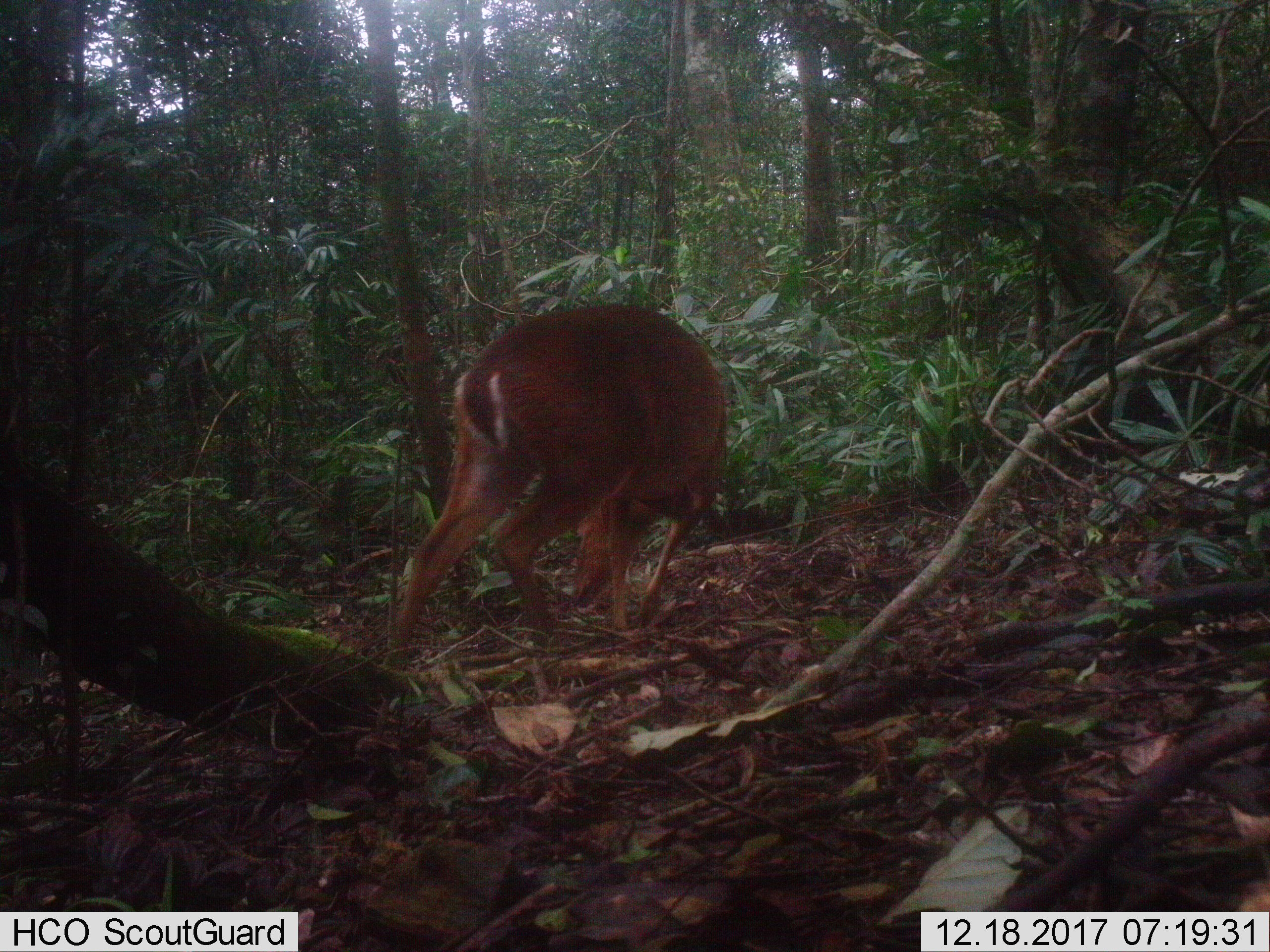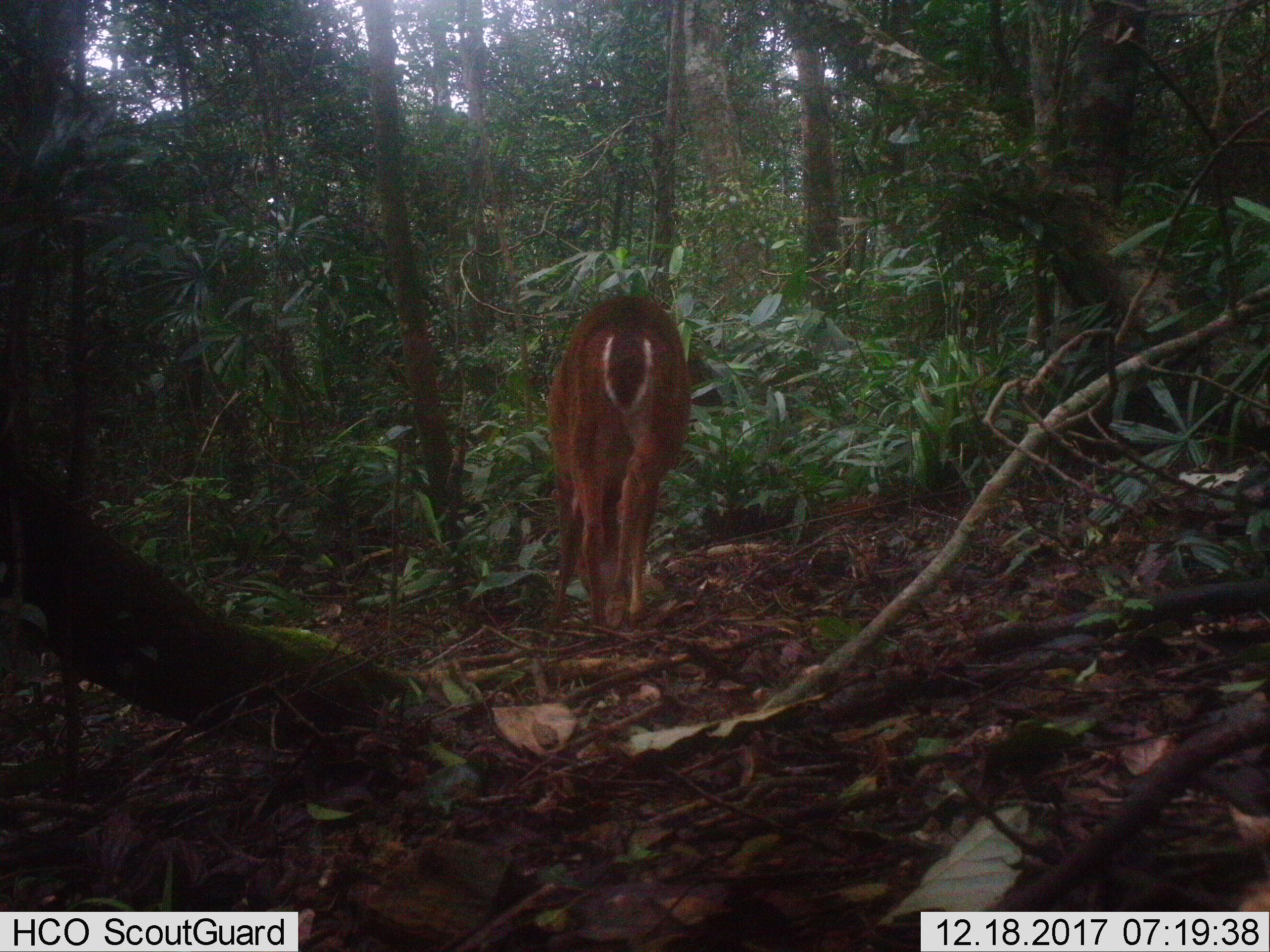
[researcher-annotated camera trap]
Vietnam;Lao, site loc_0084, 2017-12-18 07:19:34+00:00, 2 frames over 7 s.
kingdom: Animalia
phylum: Chordata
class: Mammalia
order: Artiodactyla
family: Cervidae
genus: Muntiacus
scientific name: Muntiacus vuquangensis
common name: large-antlered muntjac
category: large antlered muntjac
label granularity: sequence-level